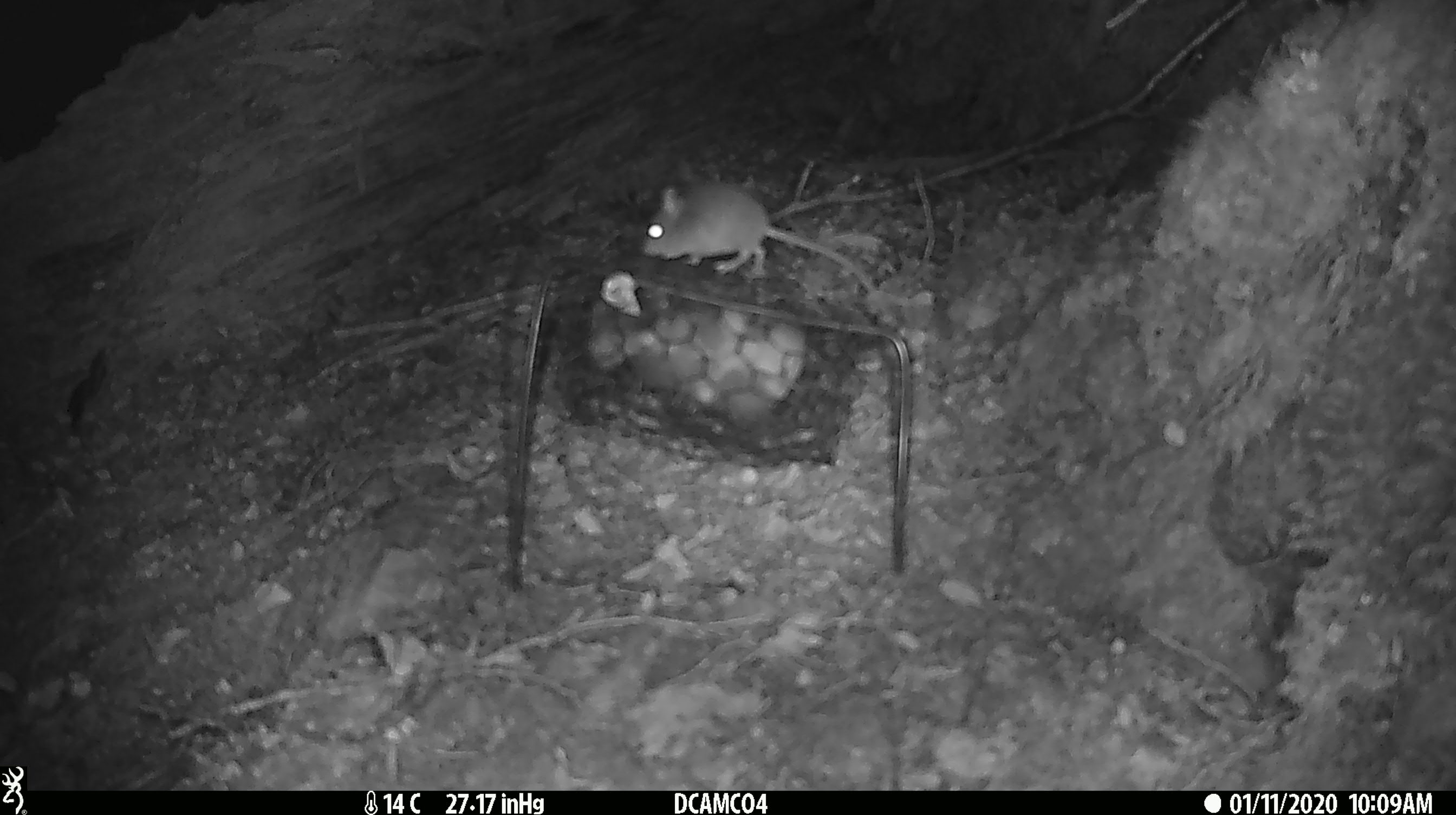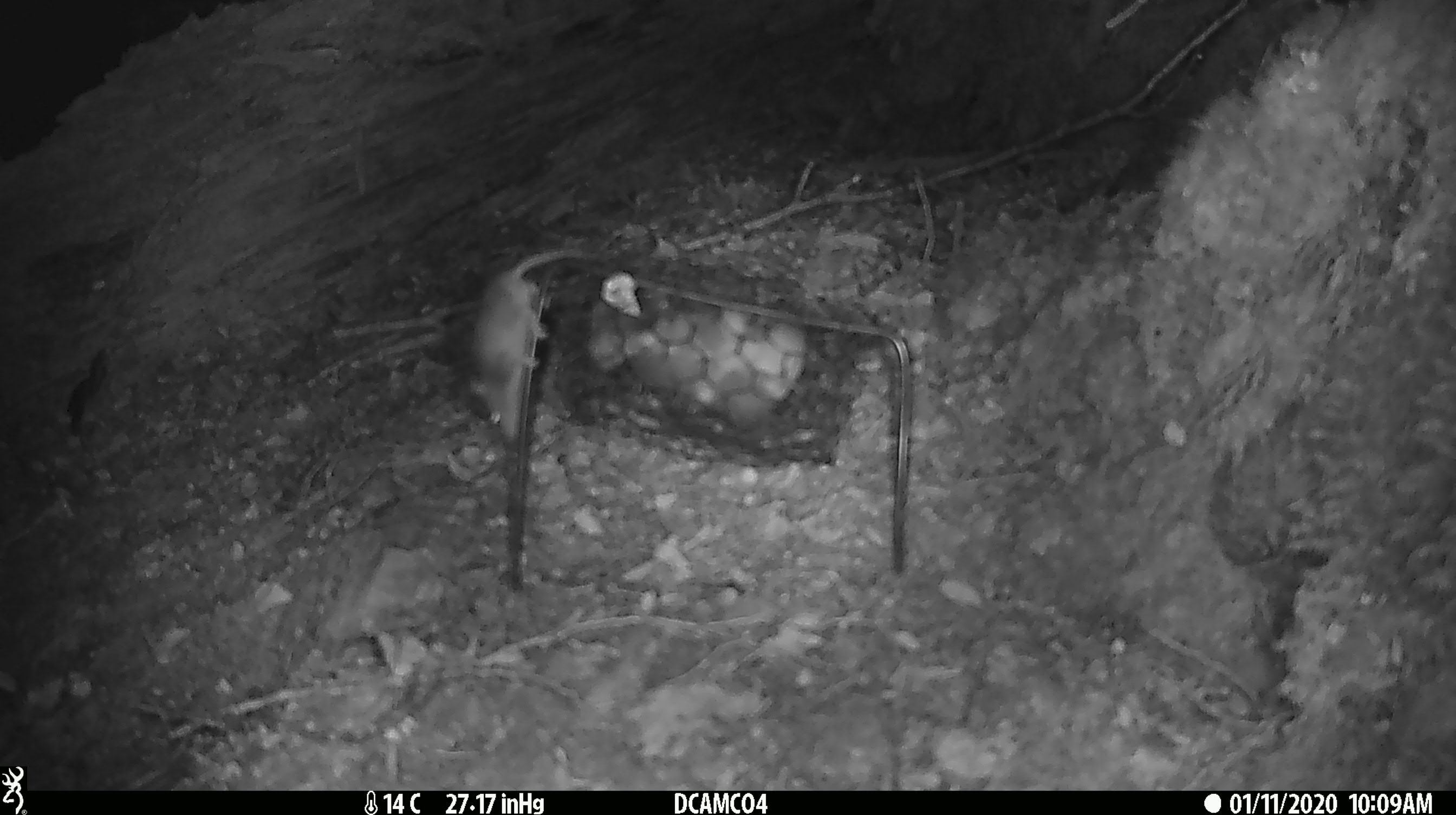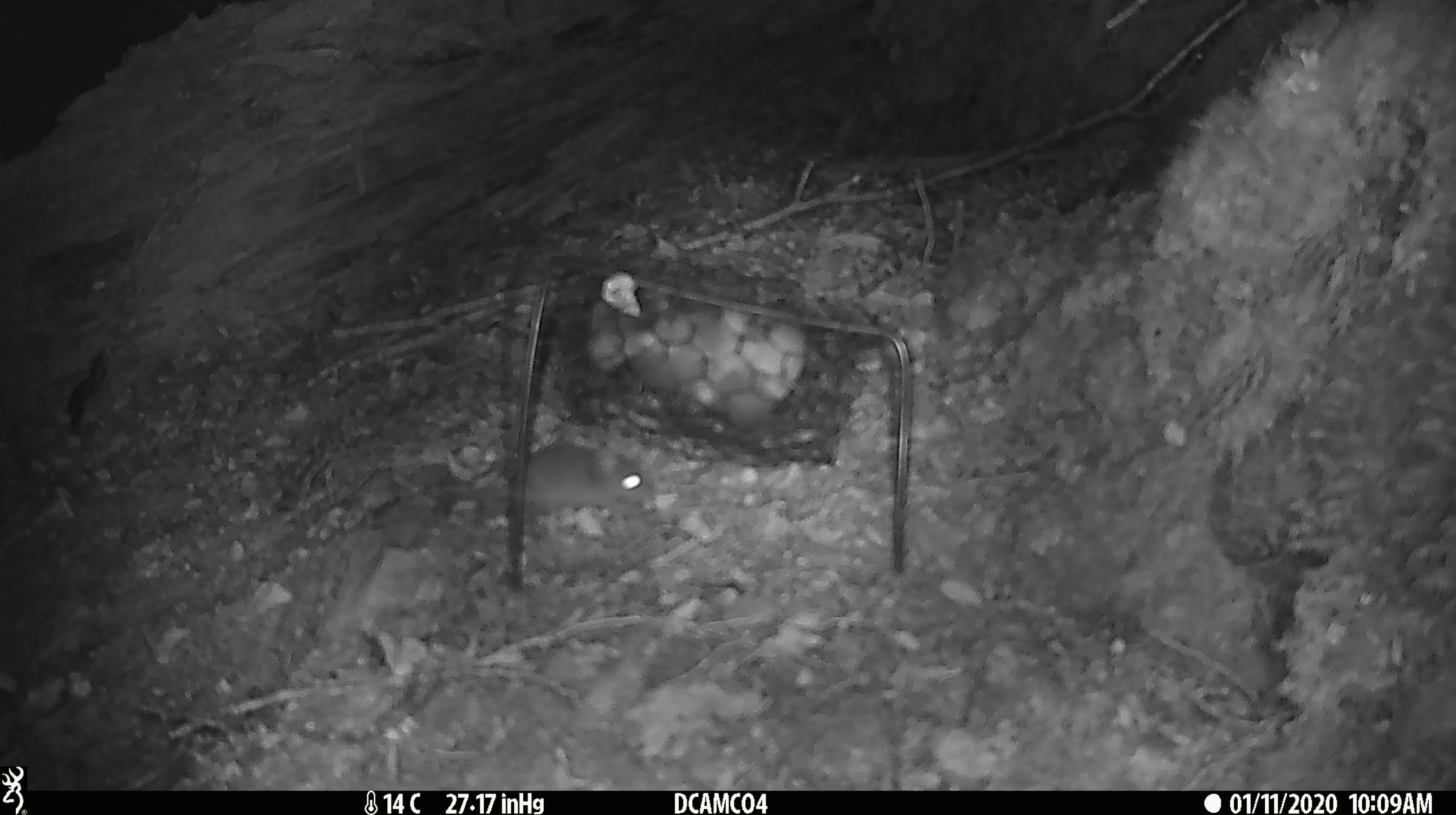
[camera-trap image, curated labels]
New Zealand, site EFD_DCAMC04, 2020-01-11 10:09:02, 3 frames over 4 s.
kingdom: Animalia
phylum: Chordata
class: Mammalia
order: Rodentia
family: Muridae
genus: Mus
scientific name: Mus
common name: mouse